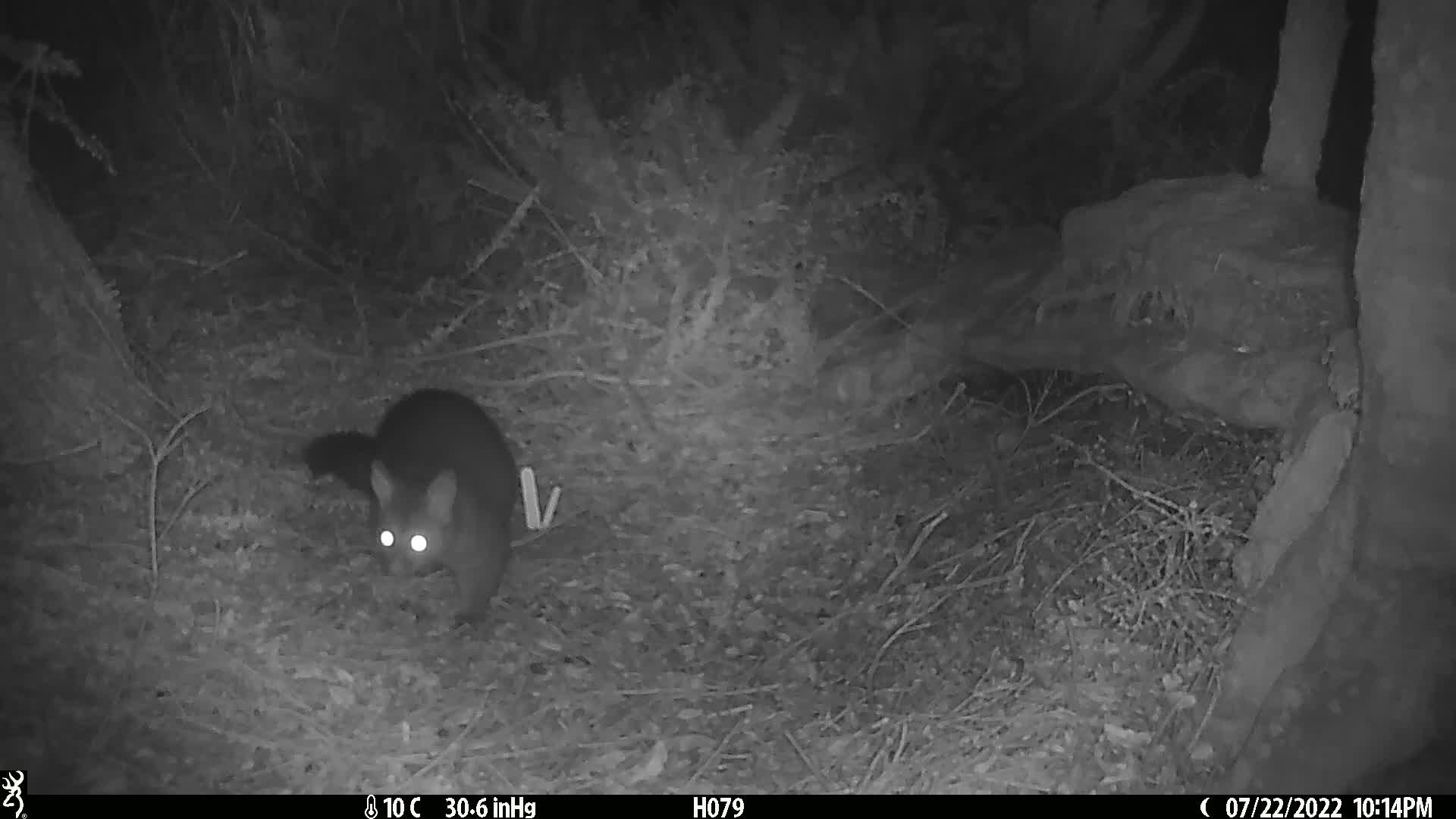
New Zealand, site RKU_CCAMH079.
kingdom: Animalia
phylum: Chordata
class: Mammalia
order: Diprotodontia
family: Phalangeridae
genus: Trichosurus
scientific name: Trichosurus vulpecula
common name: common brushtail possum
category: possum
Possum (common brushtail possum) (Trichosurus vulpecula).